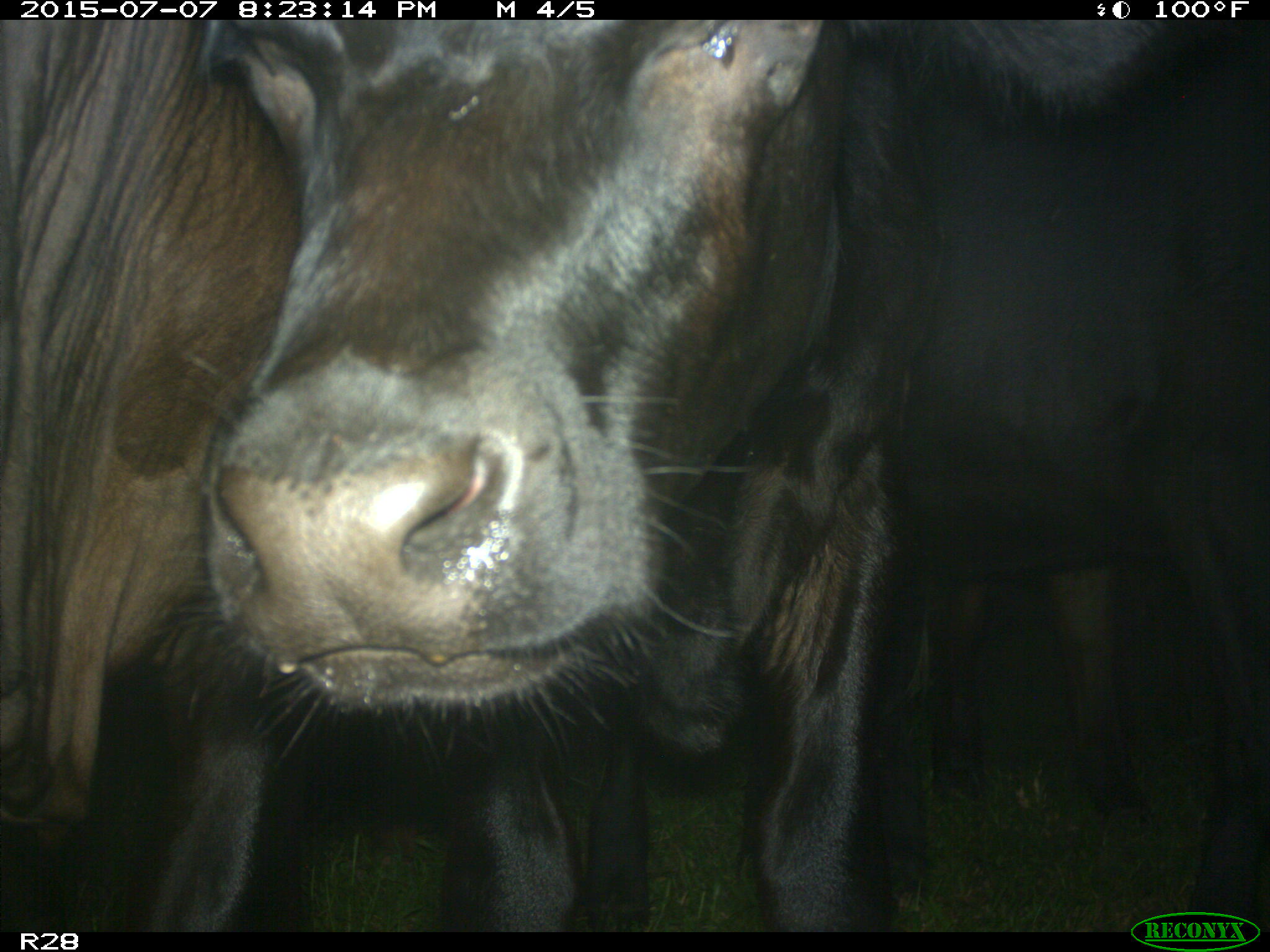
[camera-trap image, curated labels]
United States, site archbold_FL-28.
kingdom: Animalia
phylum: Chordata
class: Mammalia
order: Artiodactyla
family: Bovidae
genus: Bos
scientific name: Bos taurus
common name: domestic cow